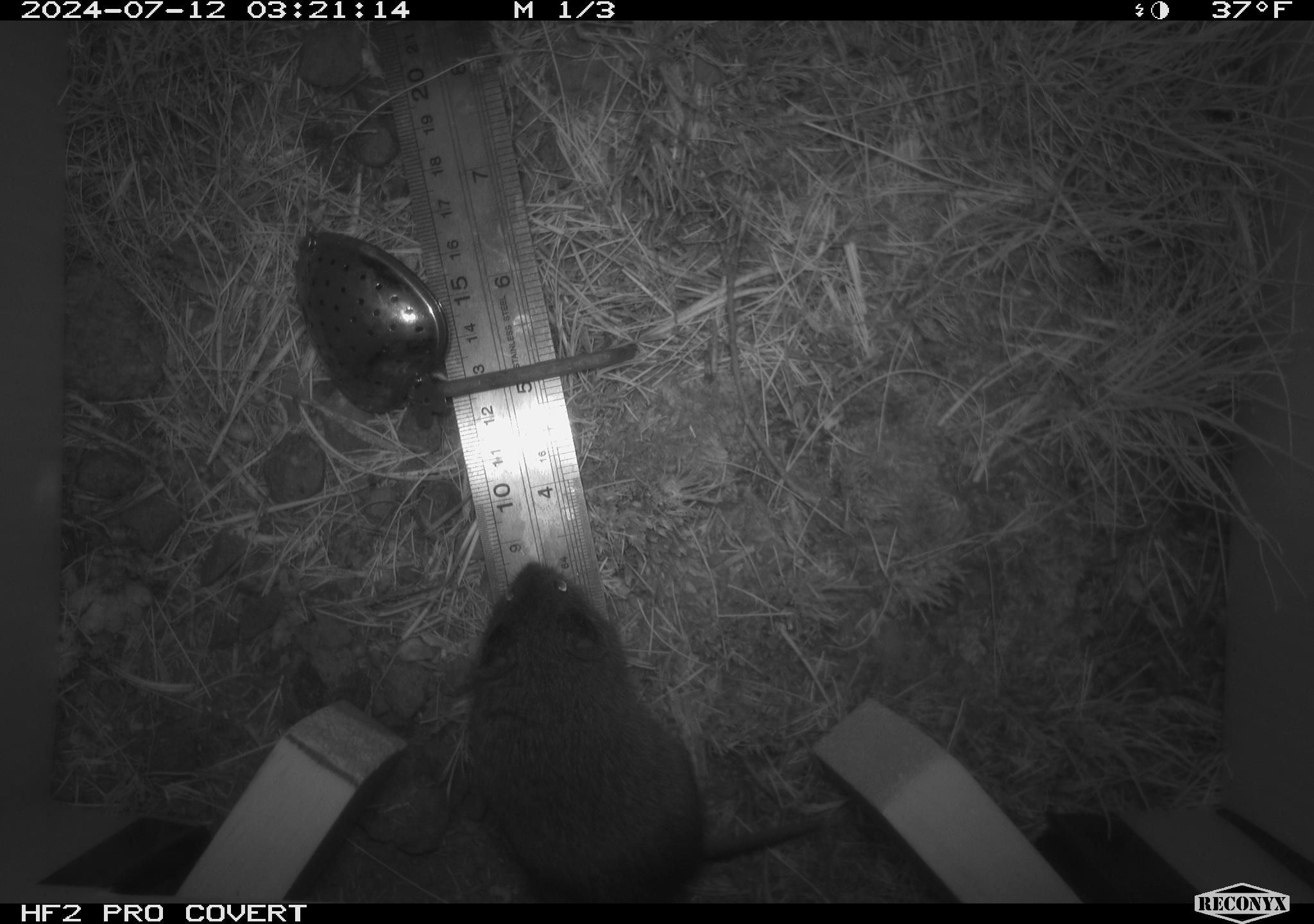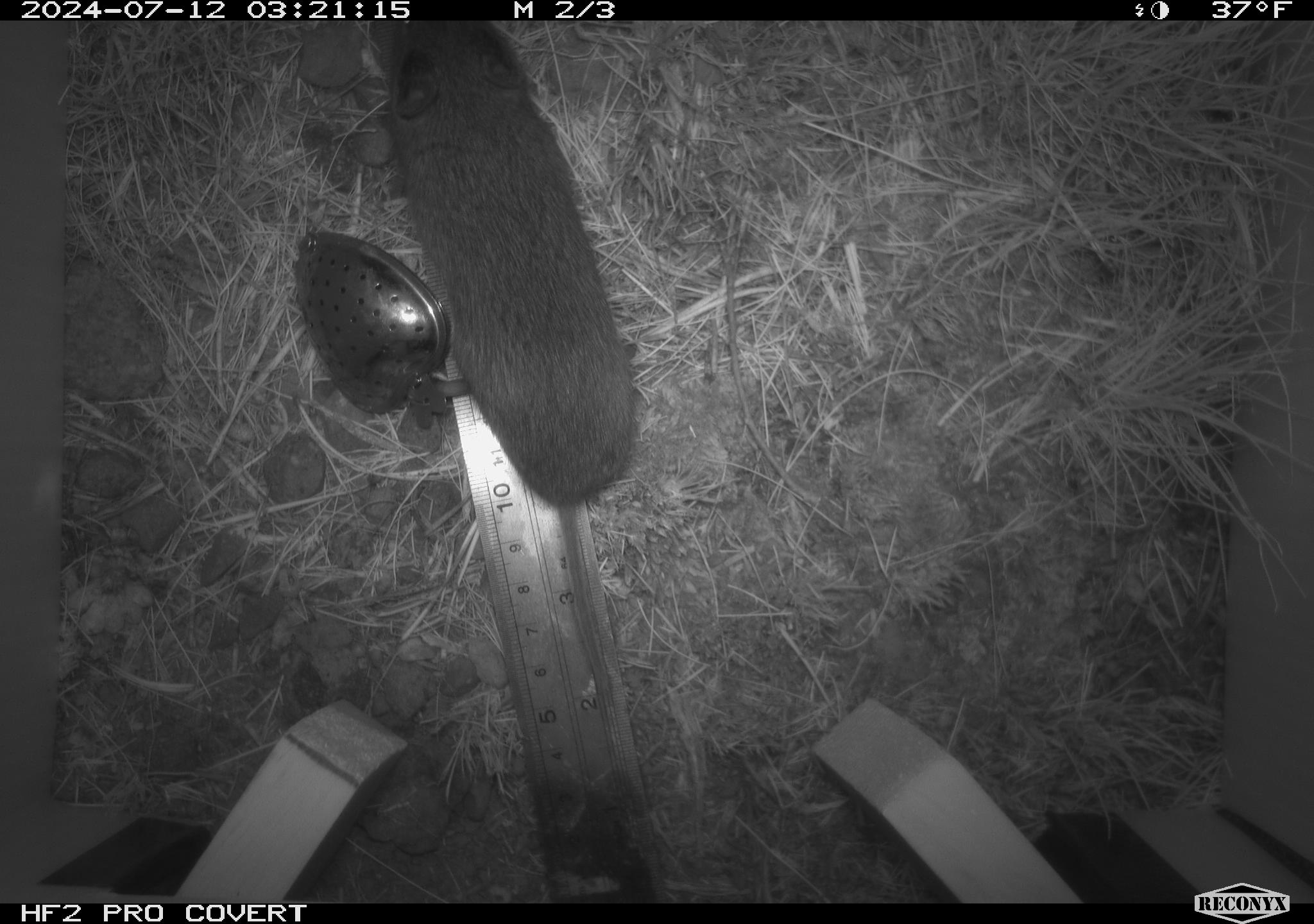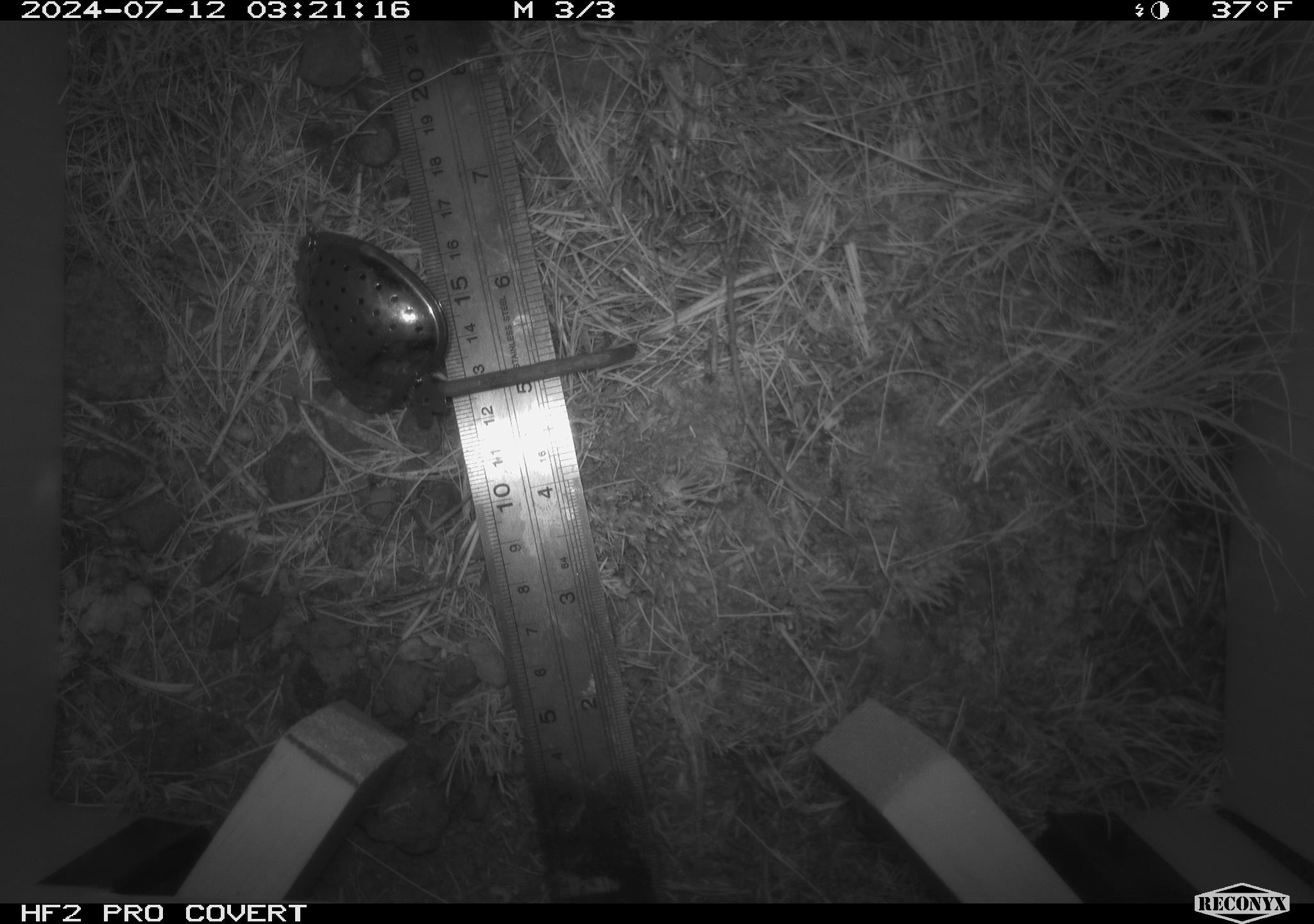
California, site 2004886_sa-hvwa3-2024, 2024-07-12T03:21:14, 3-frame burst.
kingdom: Animalia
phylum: Chordata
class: Mammalia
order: Rodentia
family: Cricetidae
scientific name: Arvicolinae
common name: voles, lemmings, and muskrats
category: arvicolinae subfamily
Arvicolinae subfamily (voles, lemmings, and muskrats) (Arvicolinae).